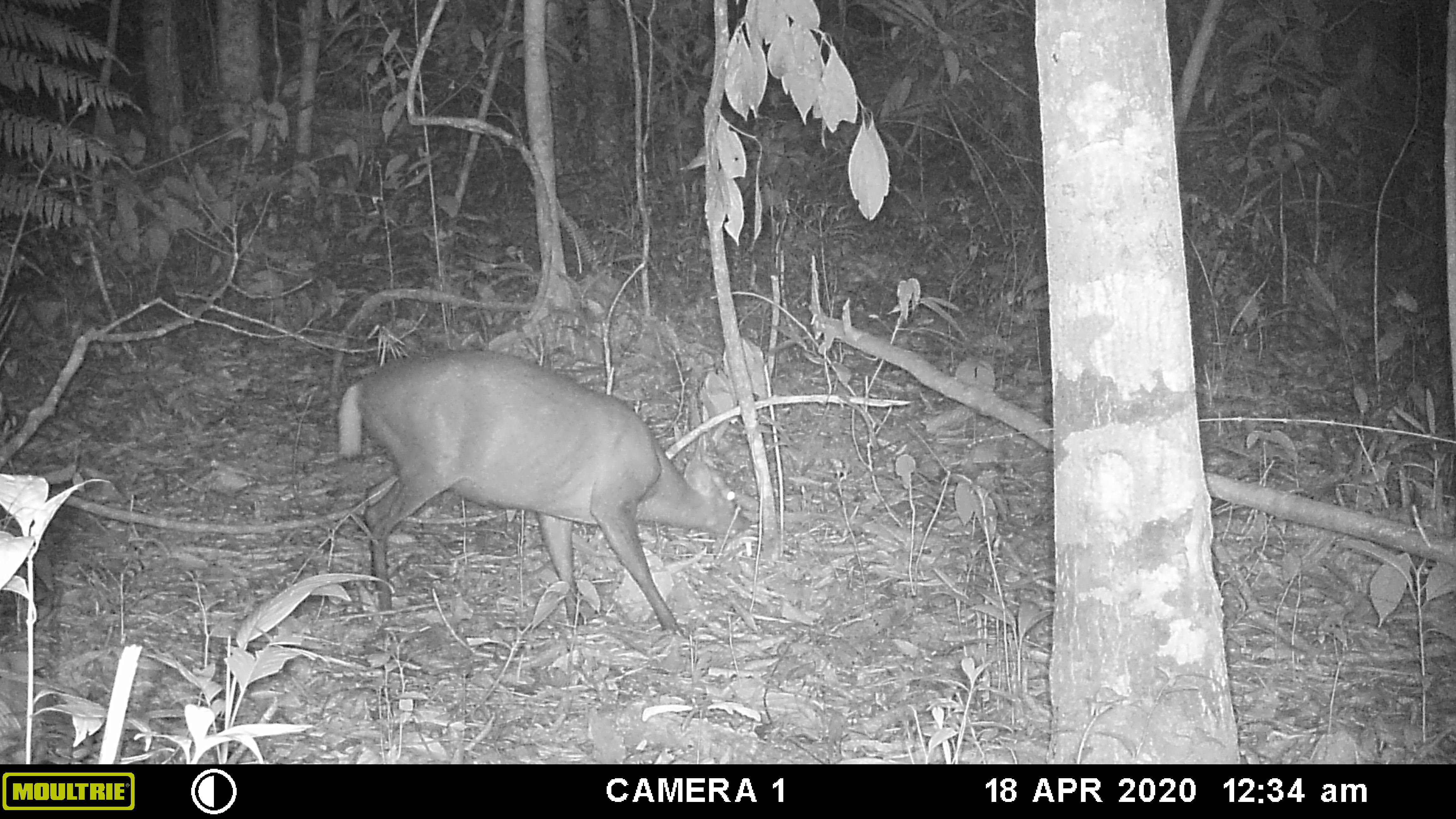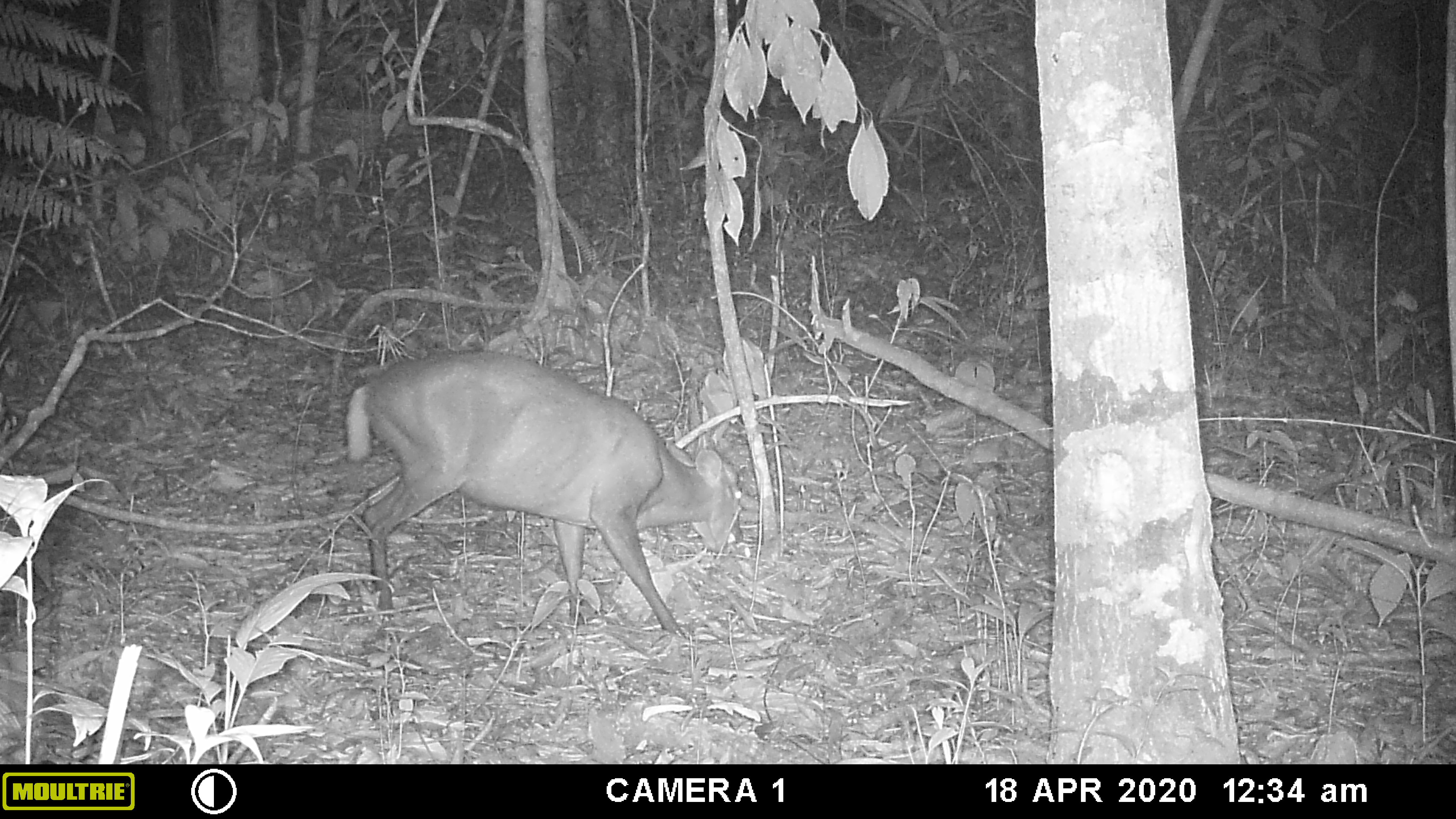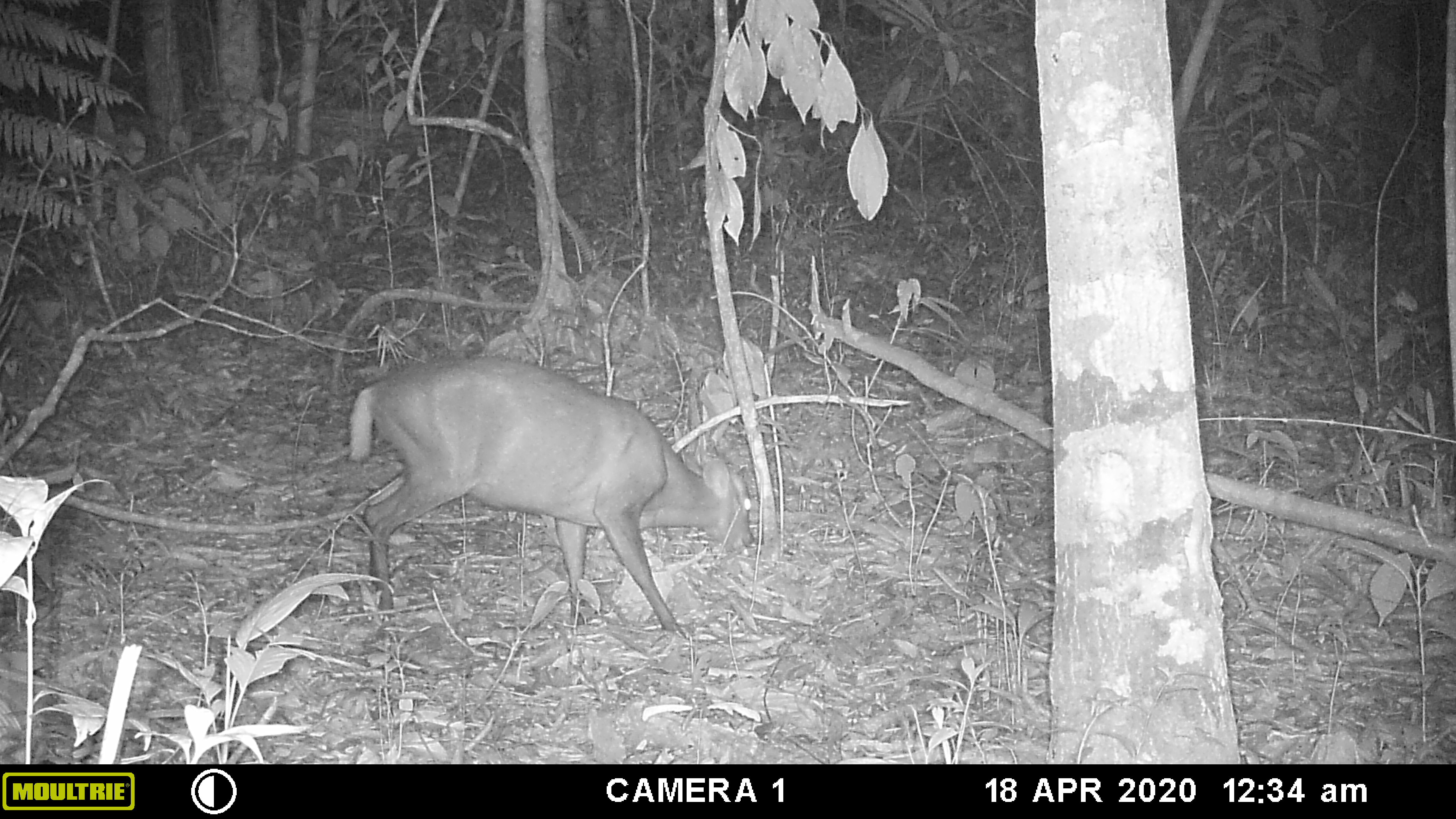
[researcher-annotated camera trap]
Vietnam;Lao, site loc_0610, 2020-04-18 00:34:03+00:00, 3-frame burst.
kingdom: Animalia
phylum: Chordata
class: Mammalia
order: Artiodactyla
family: Cervidae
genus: Muntiacus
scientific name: Muntiacus rooseveltorum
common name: roosevelt's muntjac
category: roosevelts muntjac group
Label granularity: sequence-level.